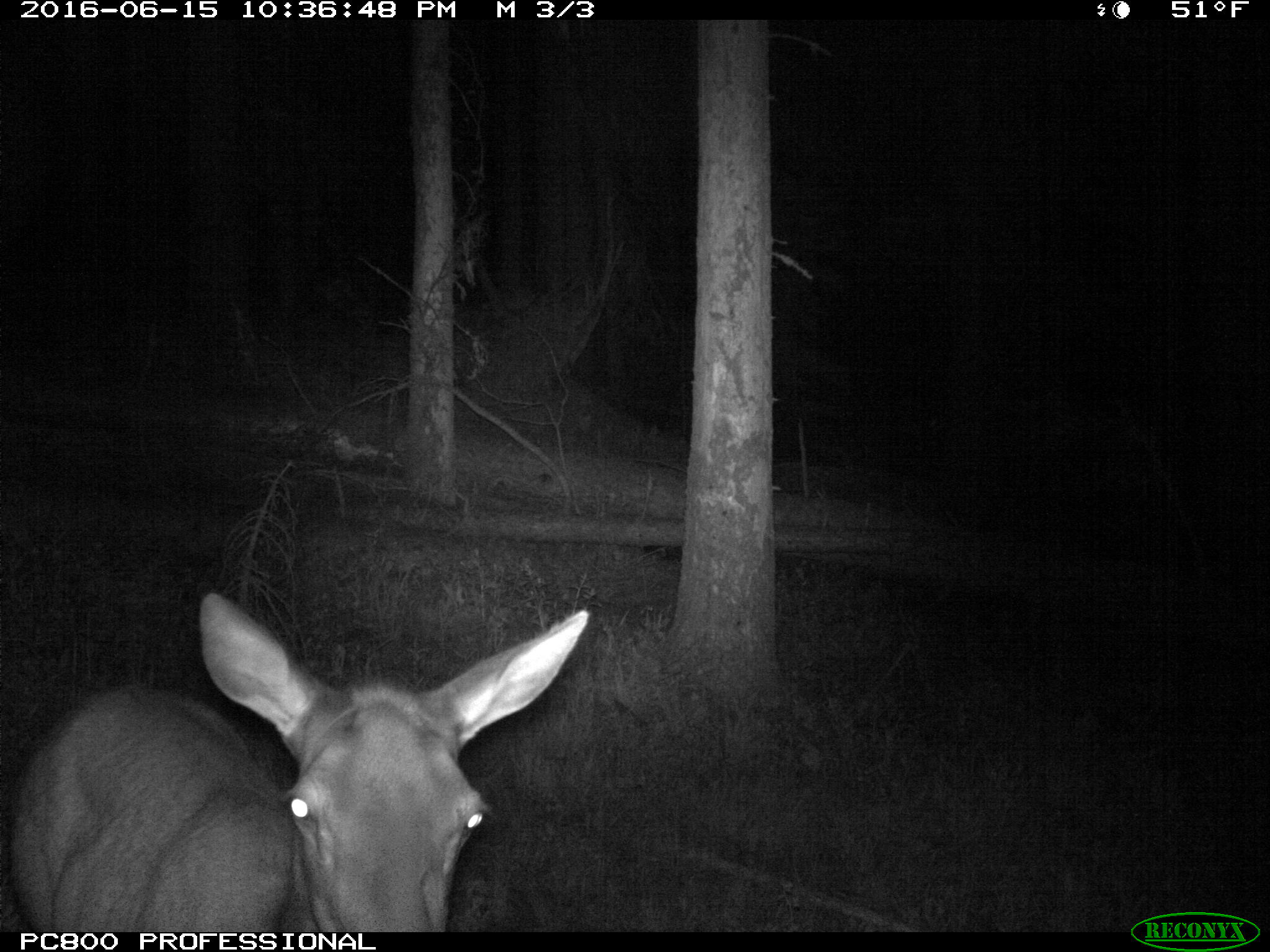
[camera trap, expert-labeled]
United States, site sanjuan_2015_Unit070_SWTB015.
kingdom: Animalia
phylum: Chordata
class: Mammalia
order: Artiodactyla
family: Cervidae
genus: Cervus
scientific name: Cervus elaphus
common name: red deer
Cervus elaphus (red deer).